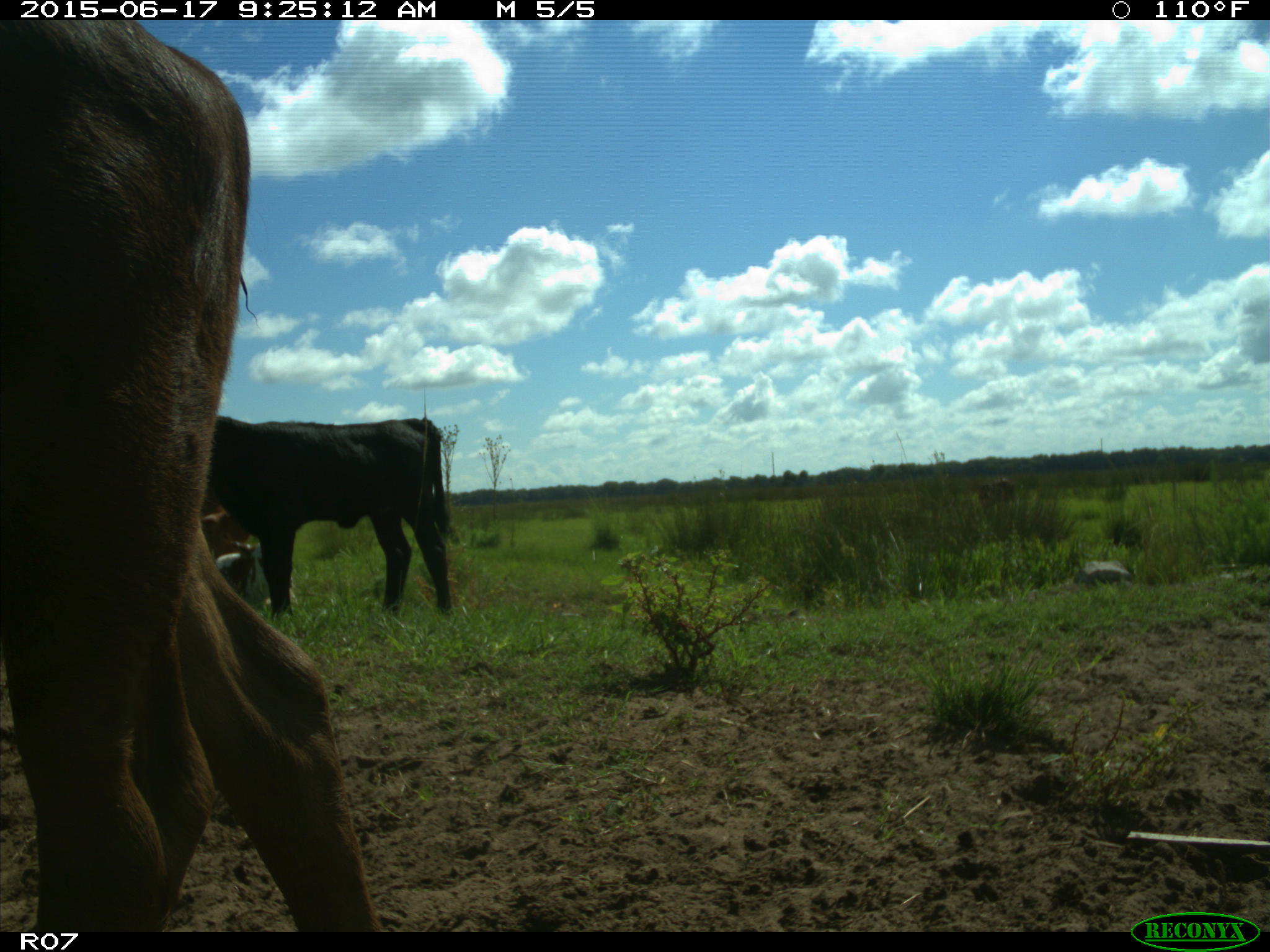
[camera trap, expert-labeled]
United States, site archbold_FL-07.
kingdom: Animalia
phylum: Chordata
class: Mammalia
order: Artiodactyla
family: Bovidae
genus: Bos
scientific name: Bos taurus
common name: domestic cow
Bos taurus (domestic cow).